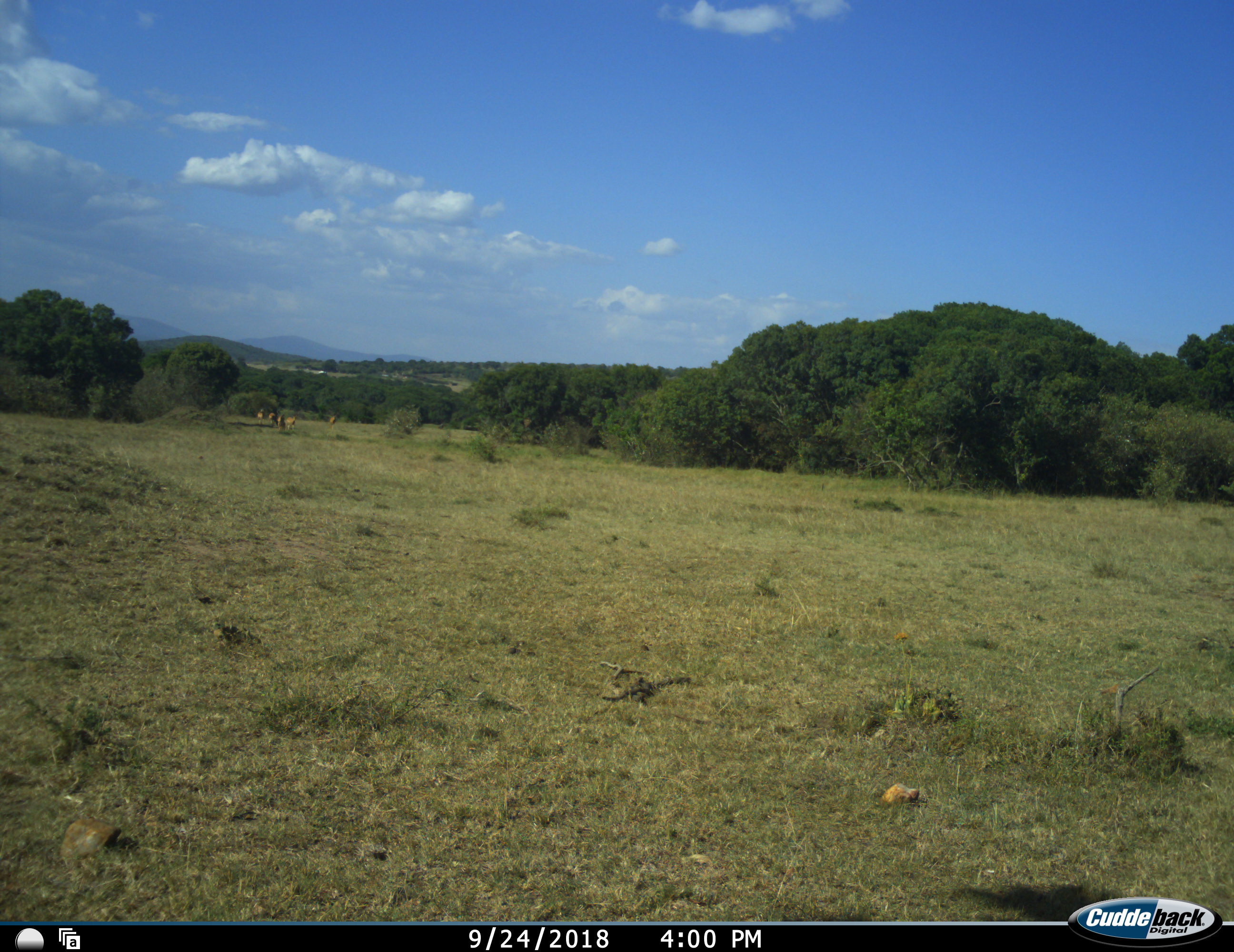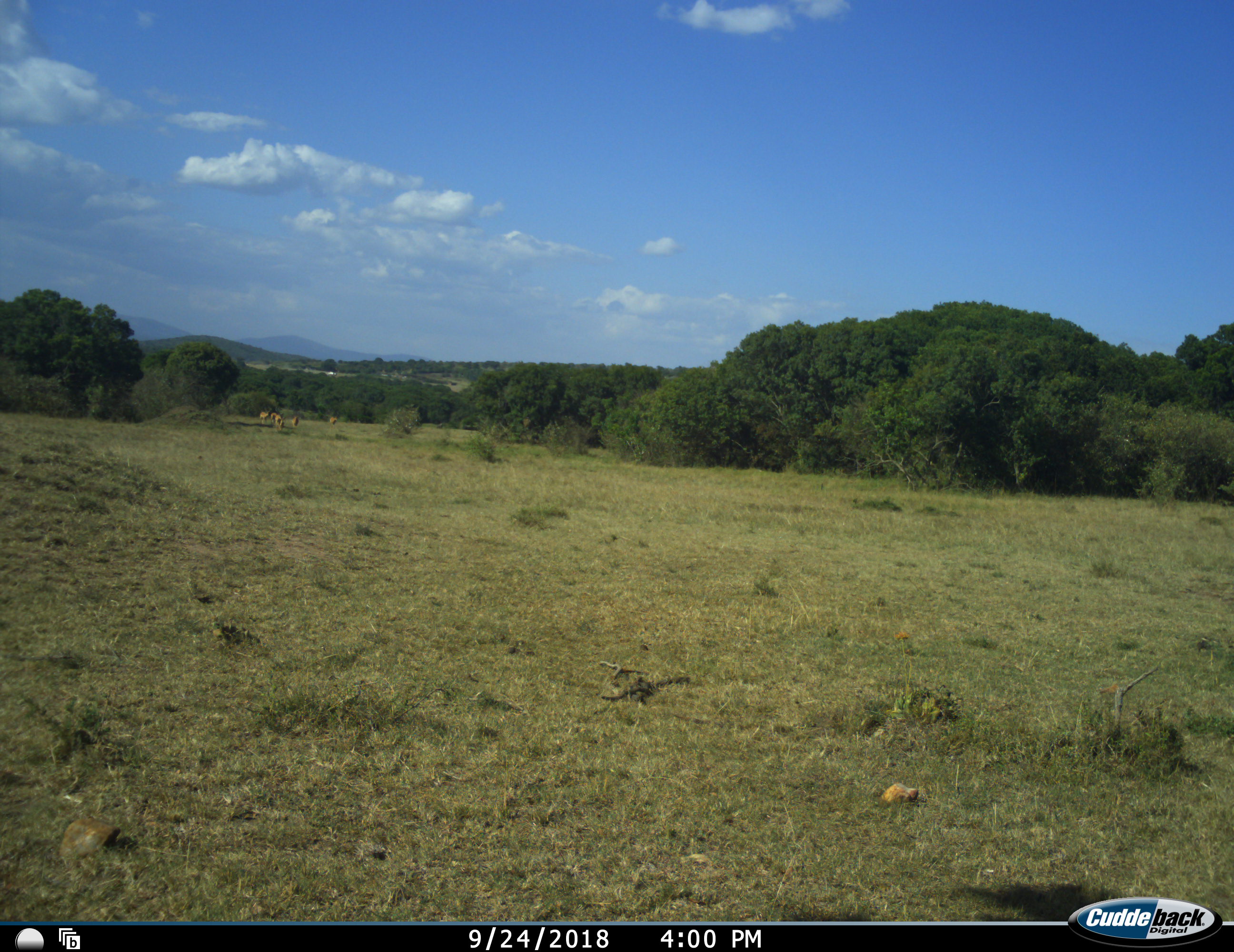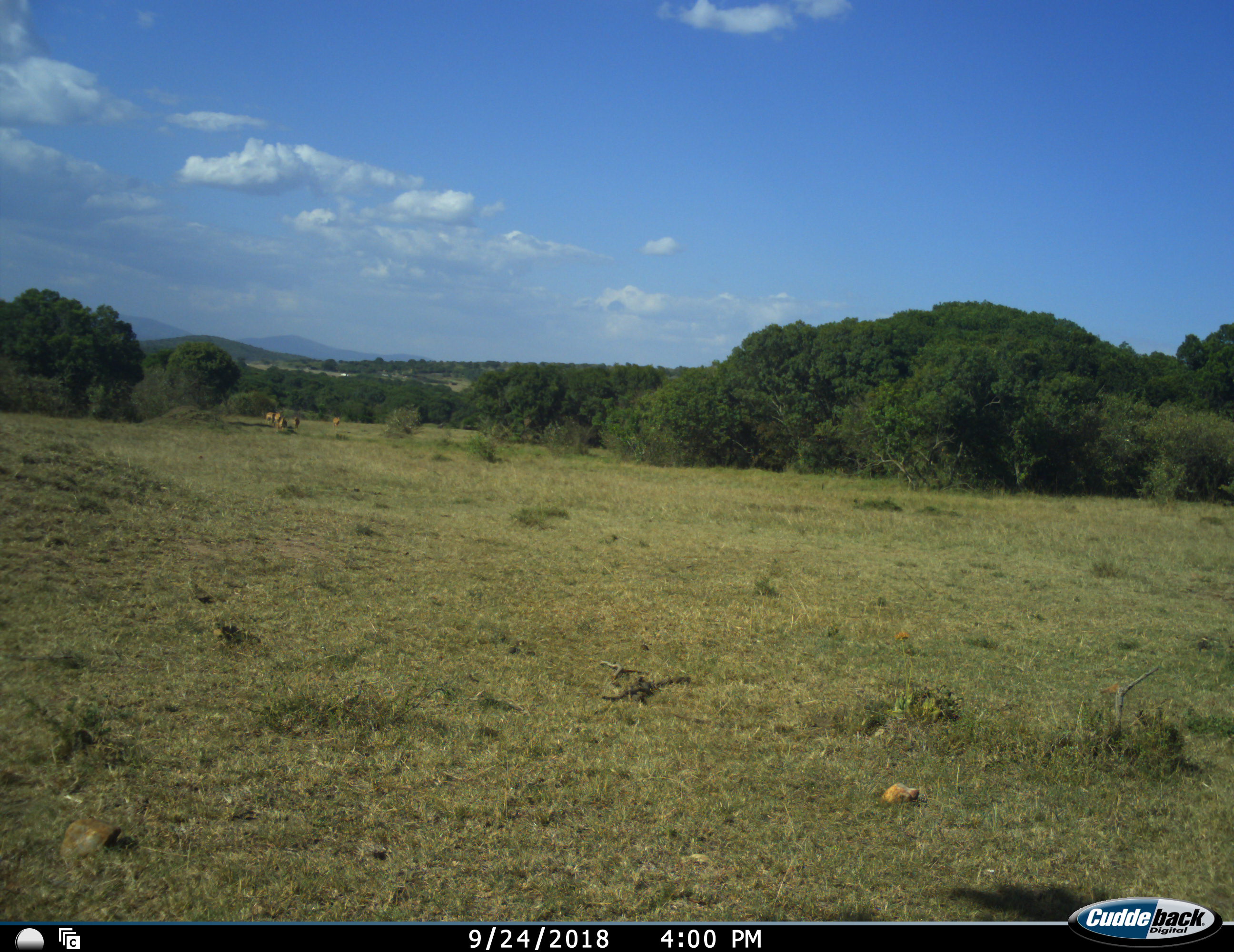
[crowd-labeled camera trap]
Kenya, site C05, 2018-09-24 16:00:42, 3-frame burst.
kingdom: Animalia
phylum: Chordata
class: Mammalia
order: Artiodactyla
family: Bovidae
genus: Aepyceros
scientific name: Aepyceros melampus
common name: impala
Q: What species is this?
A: Impala (Aepyceros melampus).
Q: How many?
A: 5.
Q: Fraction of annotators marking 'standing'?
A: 25%.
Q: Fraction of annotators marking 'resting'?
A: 25%.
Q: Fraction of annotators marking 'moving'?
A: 75%.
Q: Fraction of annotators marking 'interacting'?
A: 0%.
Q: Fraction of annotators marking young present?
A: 0%.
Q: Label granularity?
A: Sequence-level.